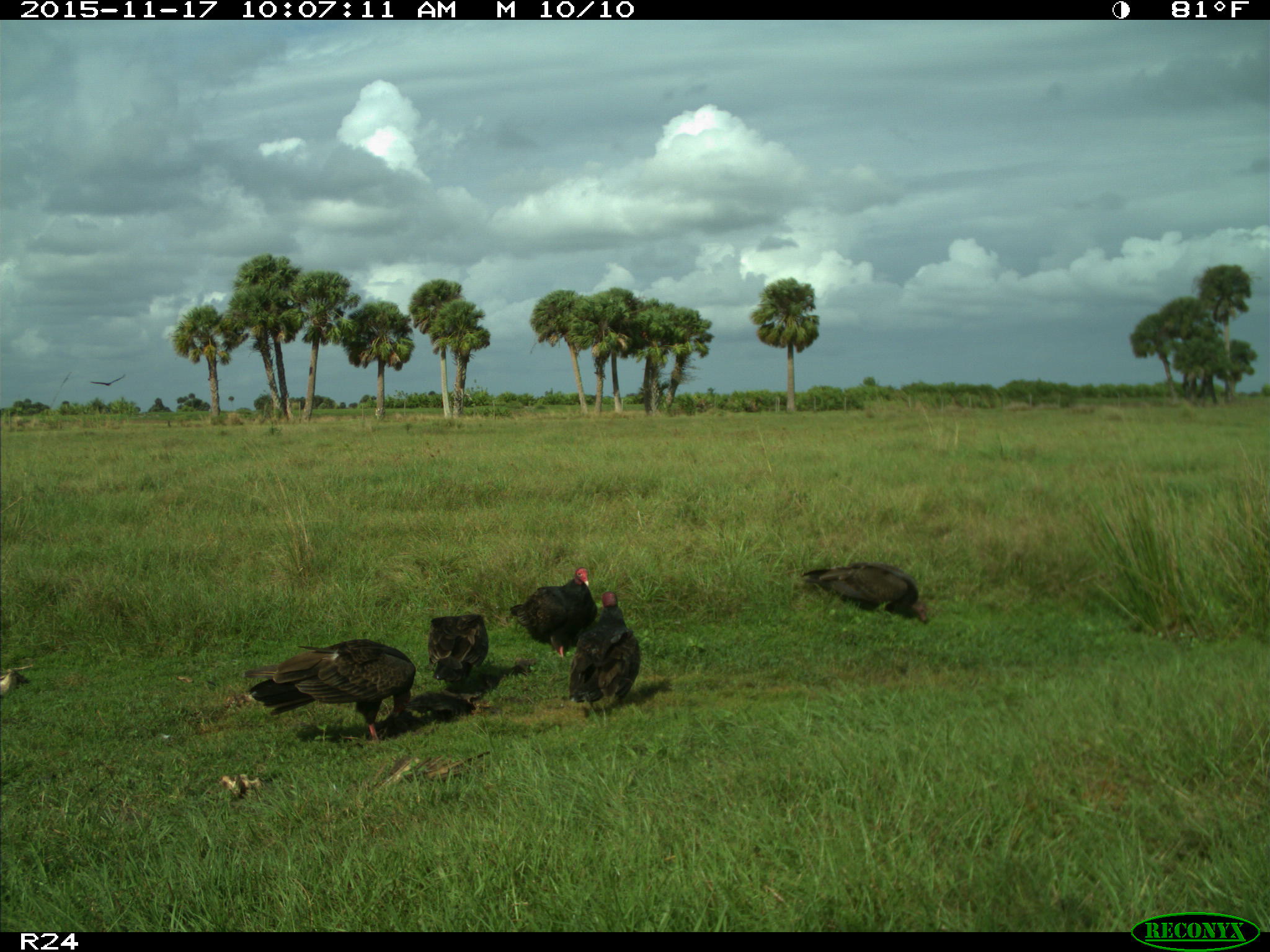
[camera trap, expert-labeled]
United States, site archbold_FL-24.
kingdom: Animalia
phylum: Chordata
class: Aves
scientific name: Aves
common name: birds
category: unidentified bird